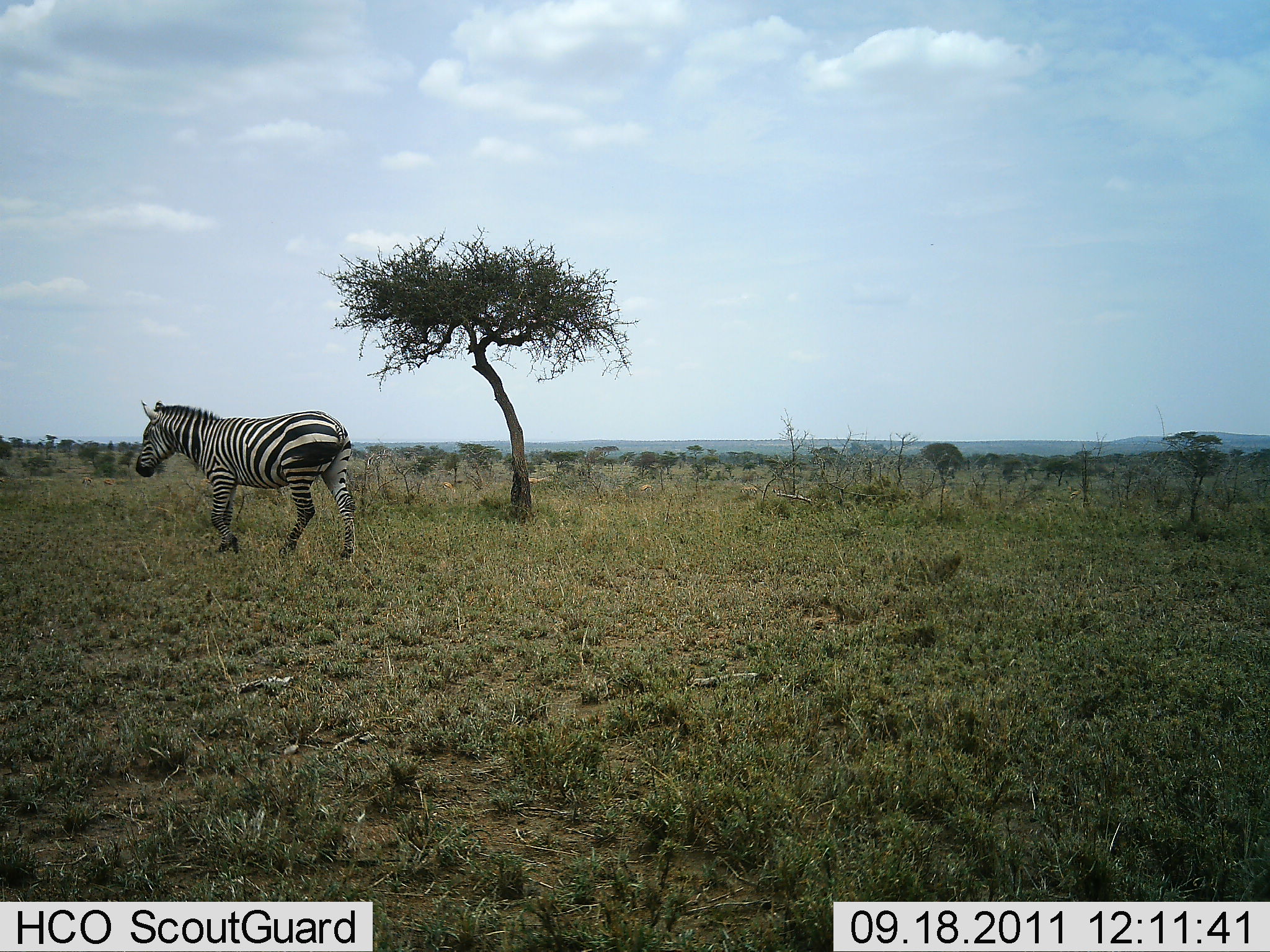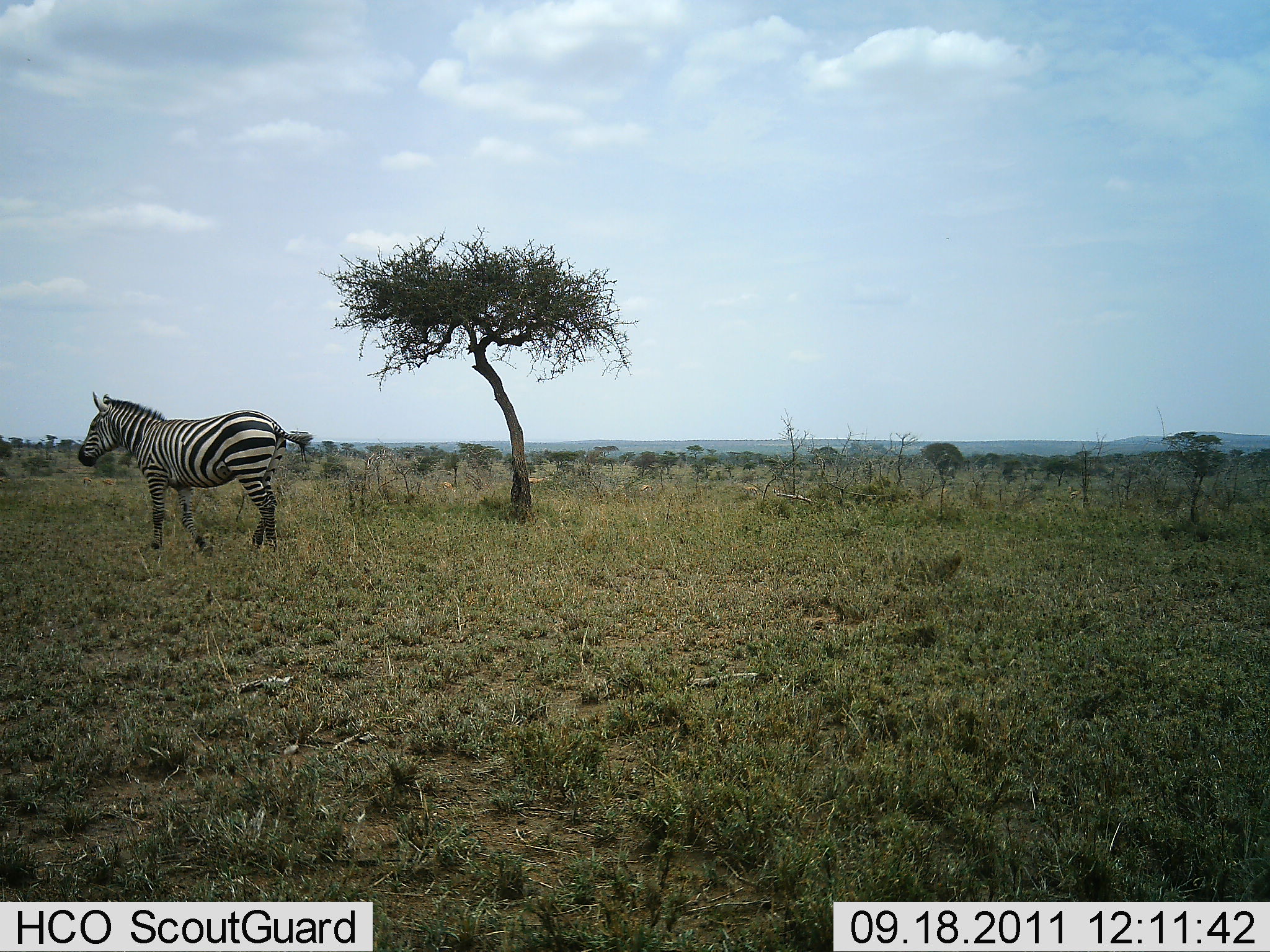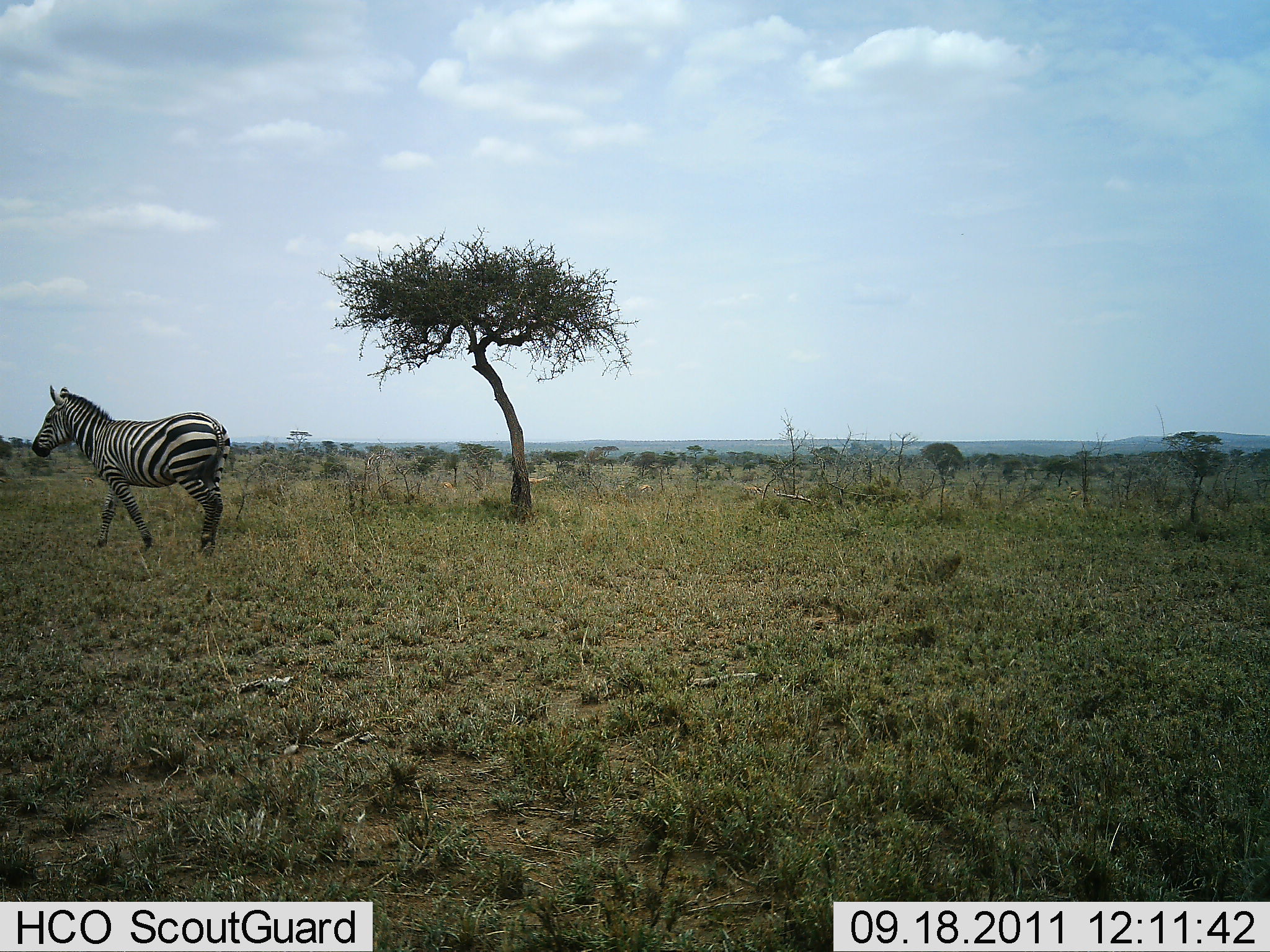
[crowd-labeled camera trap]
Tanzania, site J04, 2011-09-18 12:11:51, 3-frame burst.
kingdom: Animalia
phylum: Chordata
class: Mammalia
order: Perissodactyla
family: Equidae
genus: Equus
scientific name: Equus quagga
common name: plains zebra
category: zebra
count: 1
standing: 9%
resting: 0%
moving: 100%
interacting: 0%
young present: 0%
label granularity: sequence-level